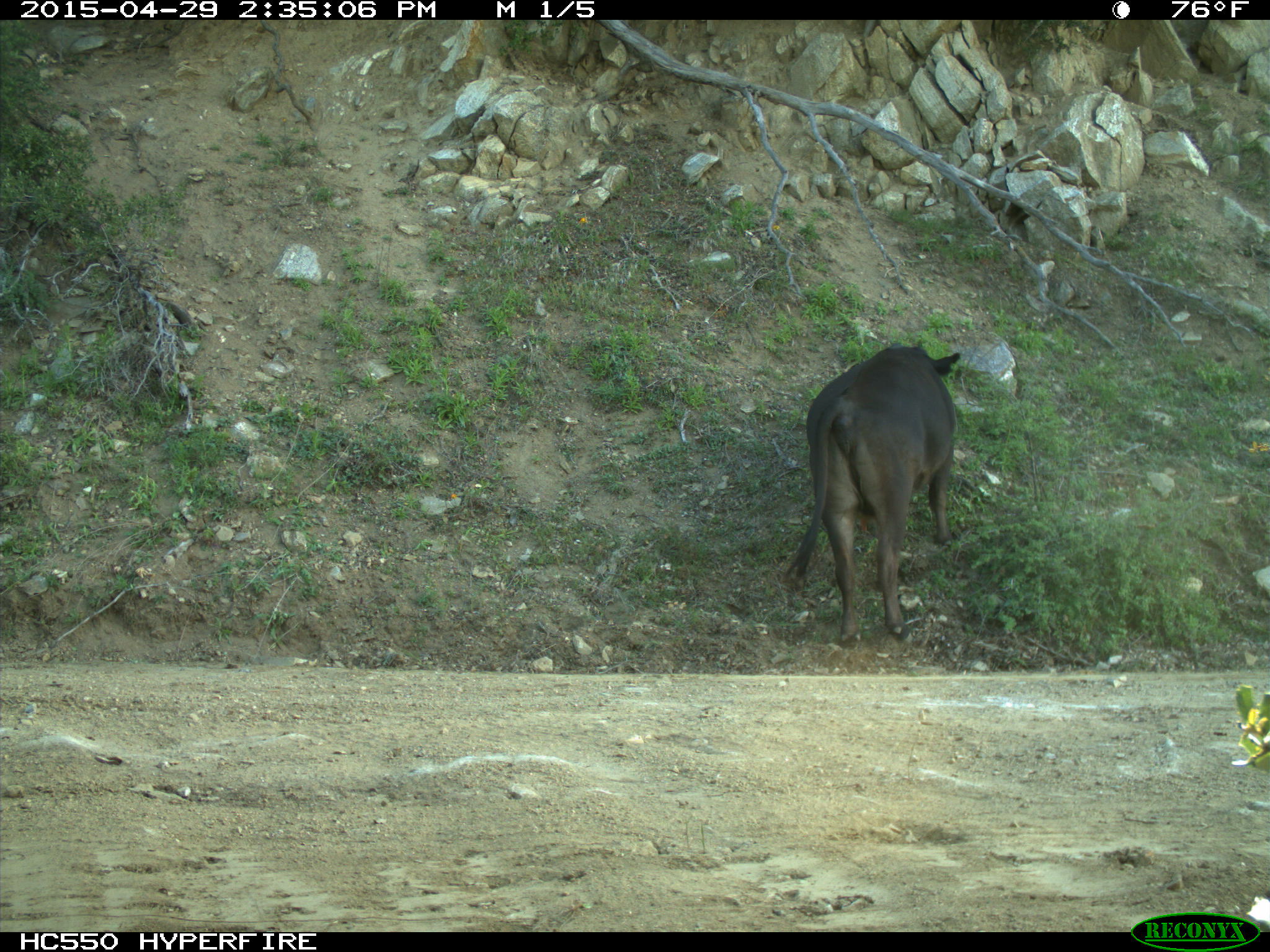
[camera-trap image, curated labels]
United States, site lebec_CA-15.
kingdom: Animalia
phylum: Chordata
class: Mammalia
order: Artiodactyla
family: Bovidae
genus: Bos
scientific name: Bos taurus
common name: domestic cow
Bos taurus (domestic cow).